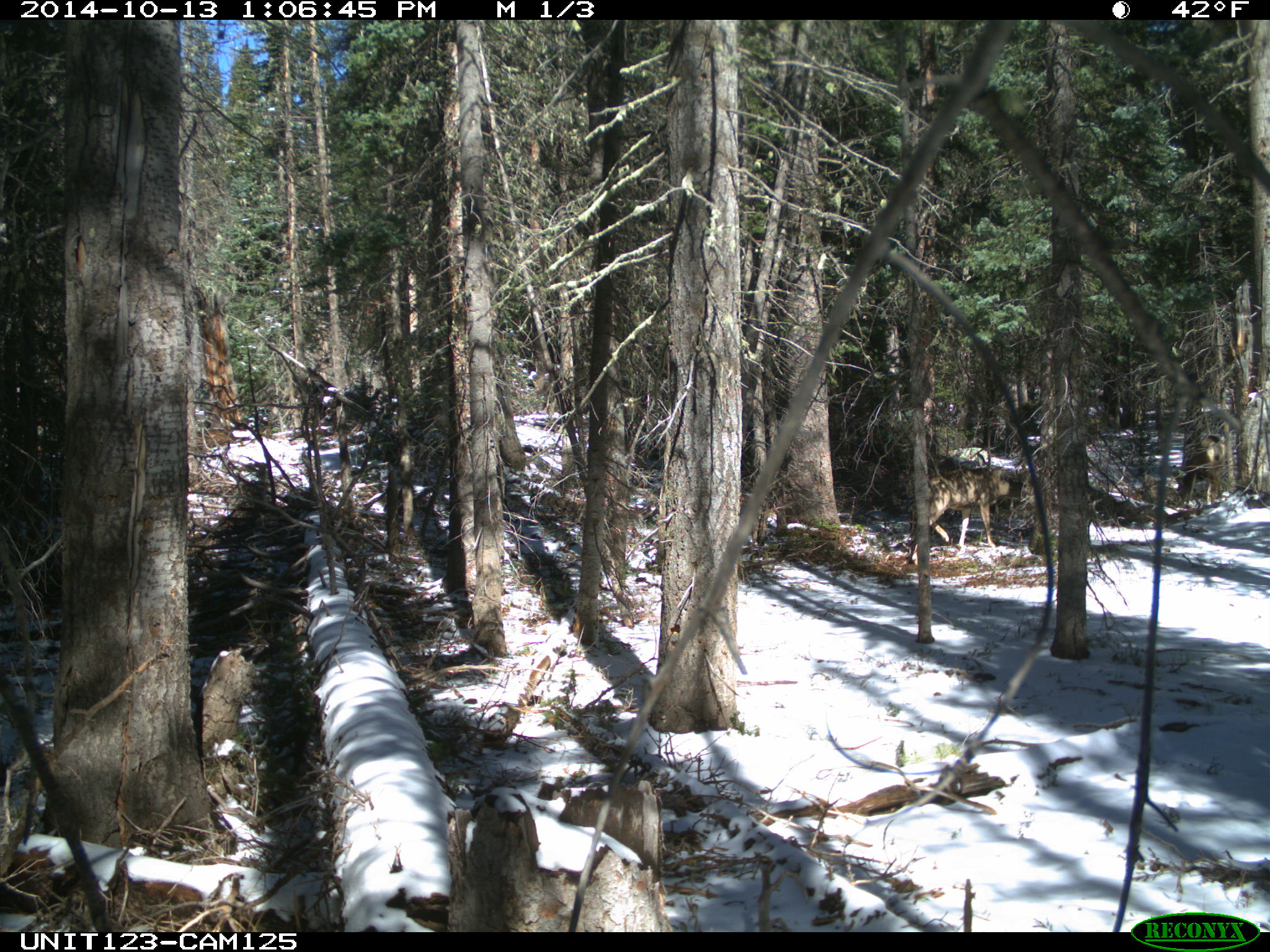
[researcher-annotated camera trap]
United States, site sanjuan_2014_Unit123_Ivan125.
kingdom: Animalia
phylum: Chordata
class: Mammalia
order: Artiodactyla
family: Cervidae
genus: Odocoileus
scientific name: Odocoileus hemionus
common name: mule deer